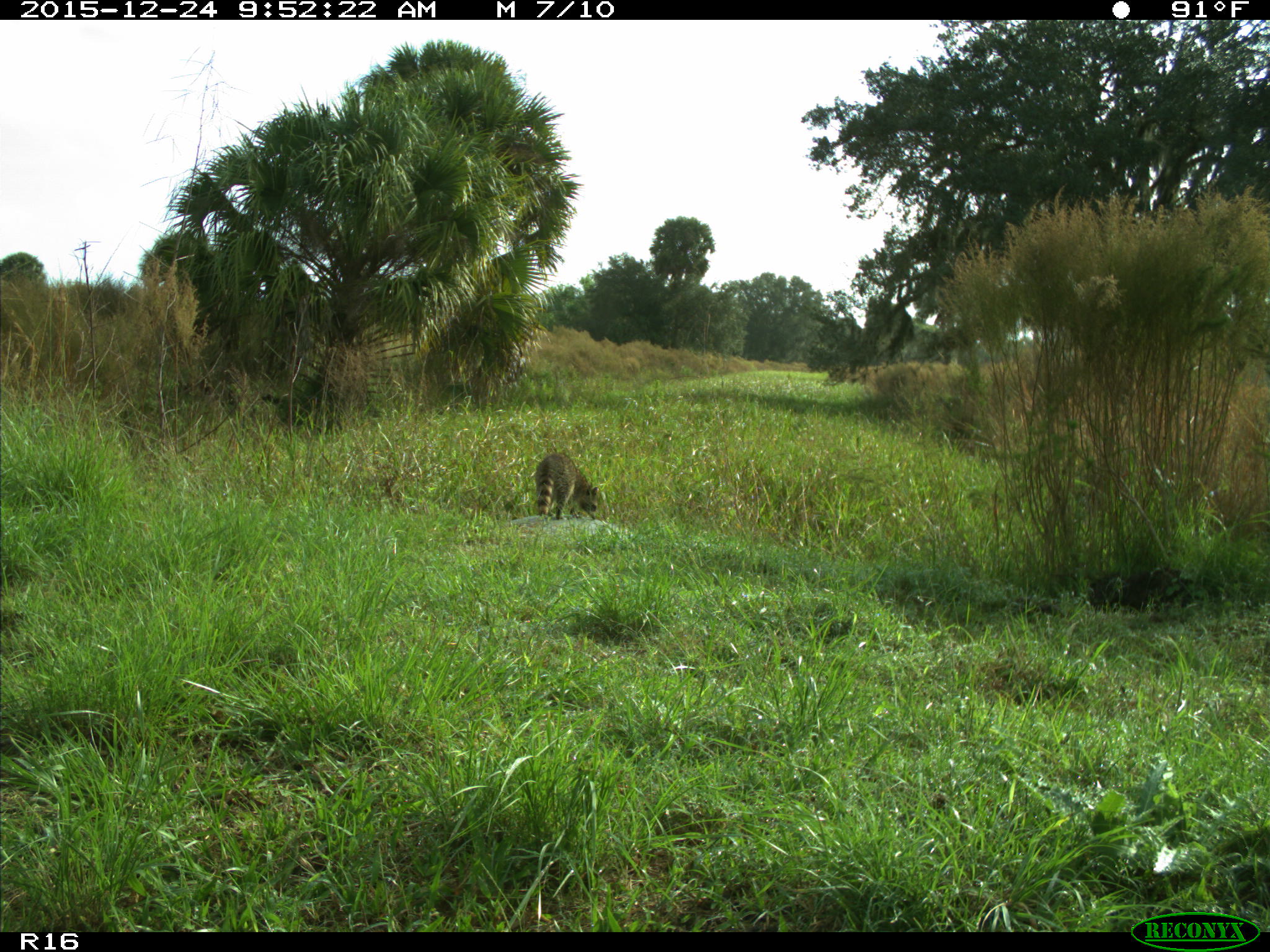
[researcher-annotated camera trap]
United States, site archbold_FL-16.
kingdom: Animalia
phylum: Chordata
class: Mammalia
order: Carnivora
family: Procyonidae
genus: Procyon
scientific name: Procyon lotor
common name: common raccoon